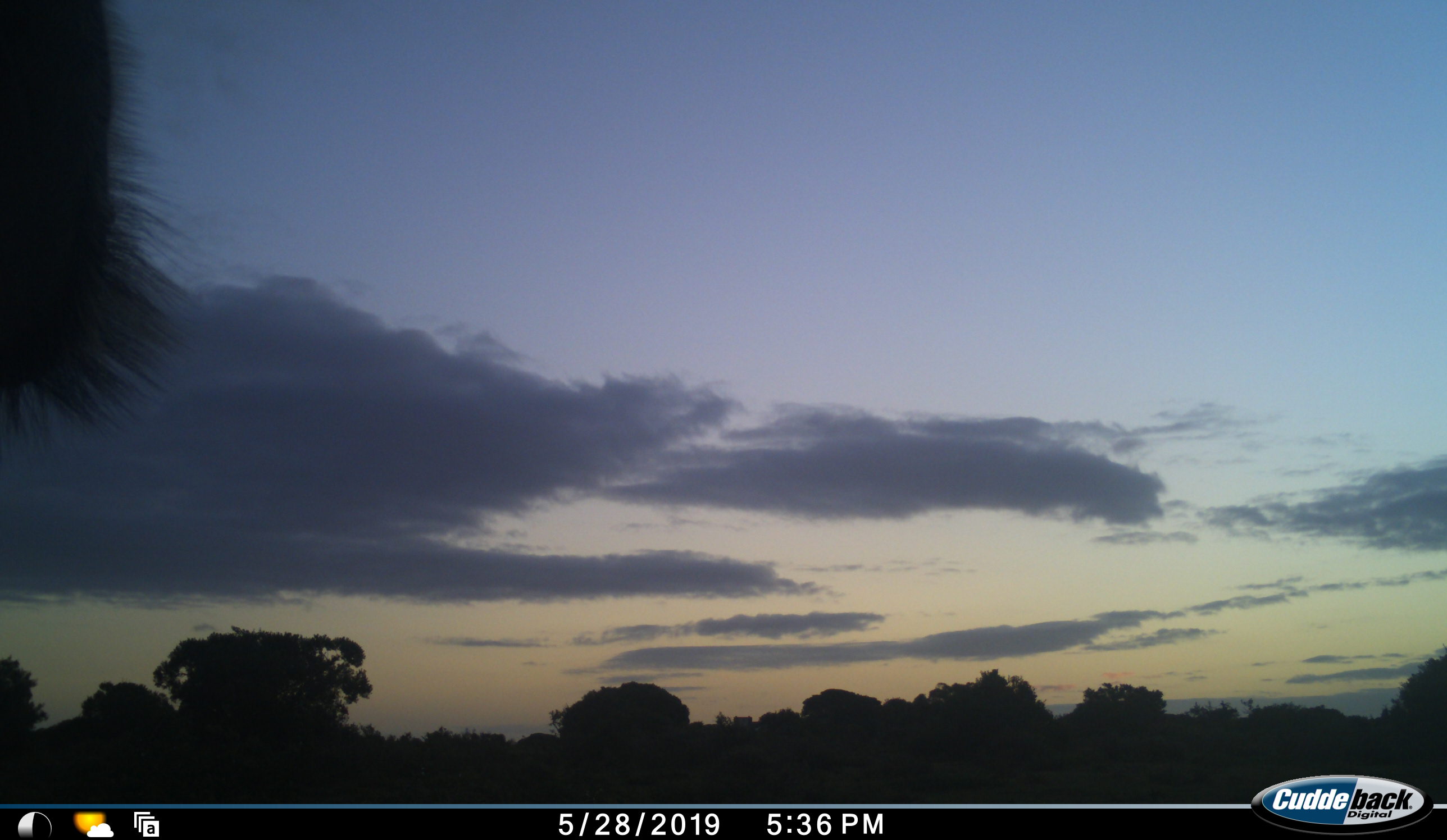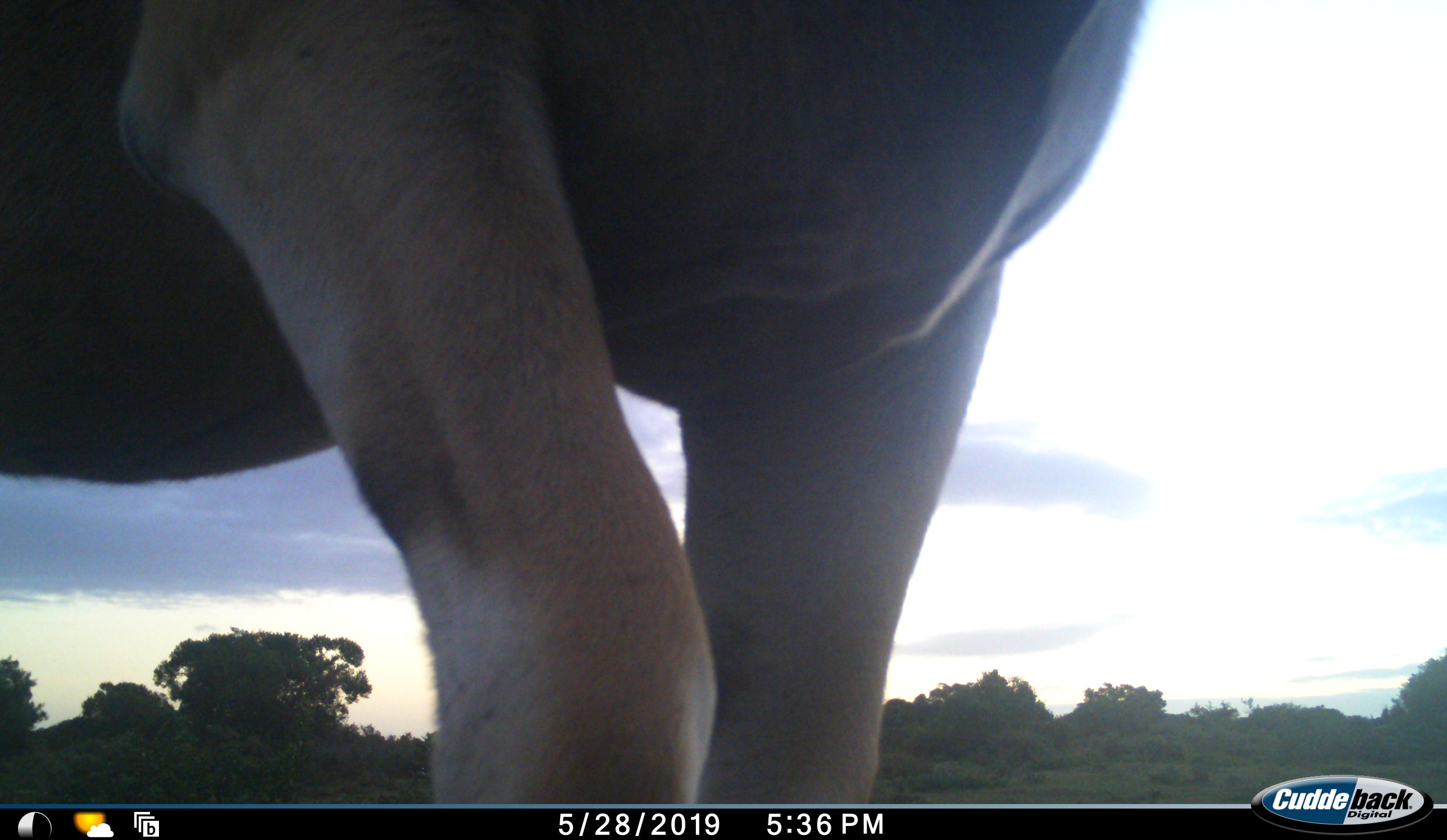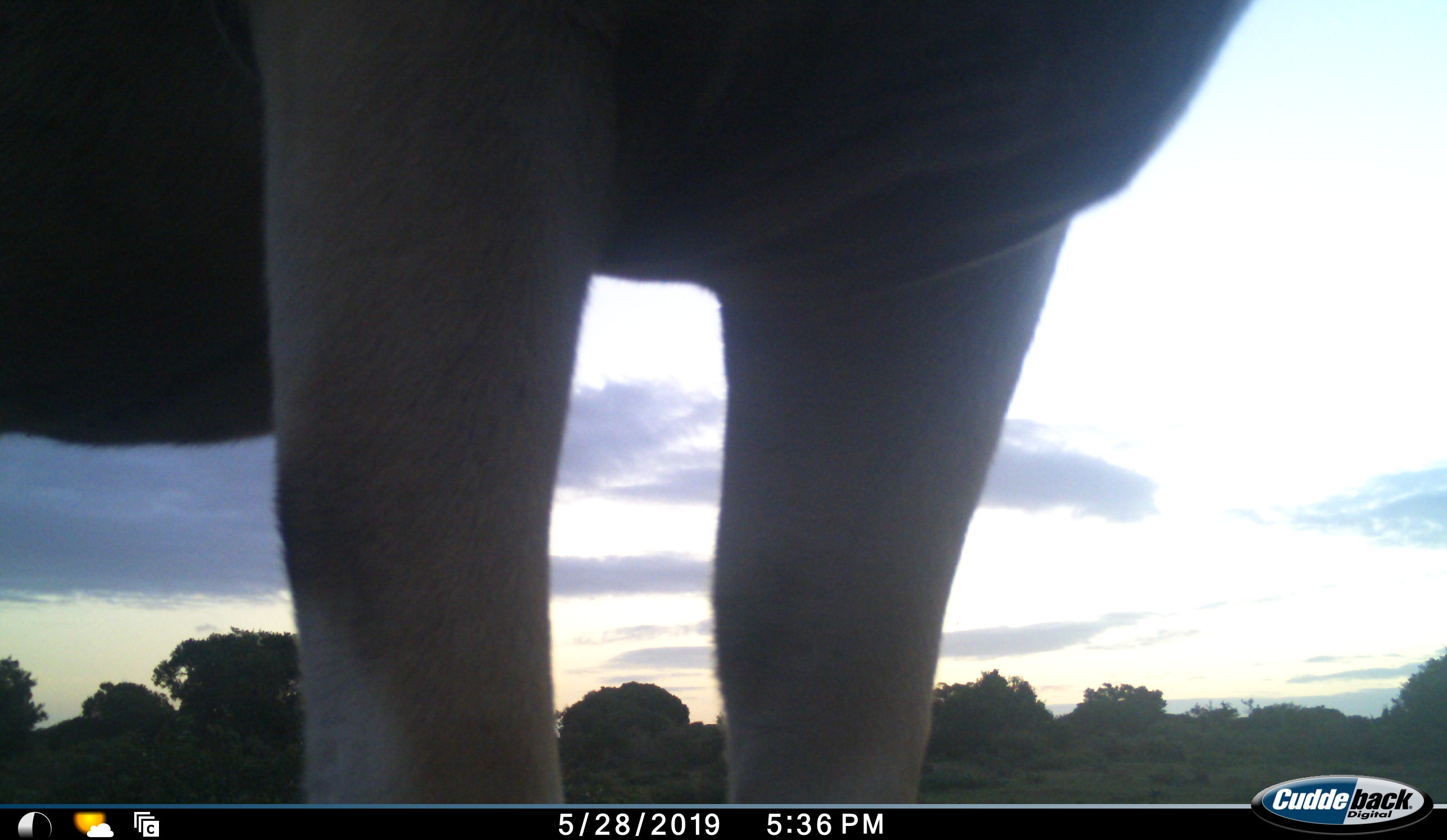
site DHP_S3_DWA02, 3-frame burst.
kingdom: Animalia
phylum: Chordata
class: Mammalia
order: Artiodactyla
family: Bovidae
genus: Tragelaphus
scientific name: Tragelaphus oryx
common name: eland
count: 1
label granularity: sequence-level